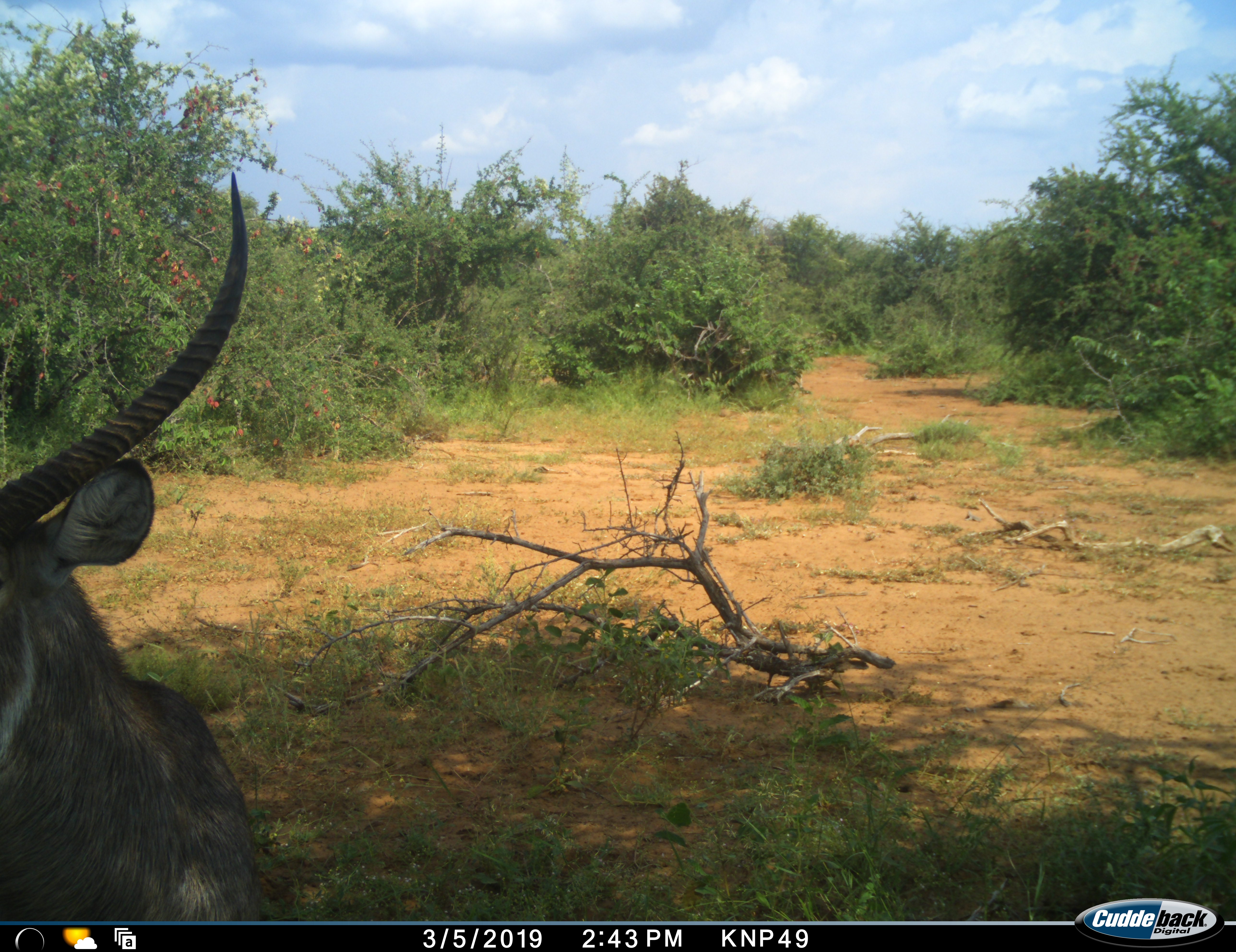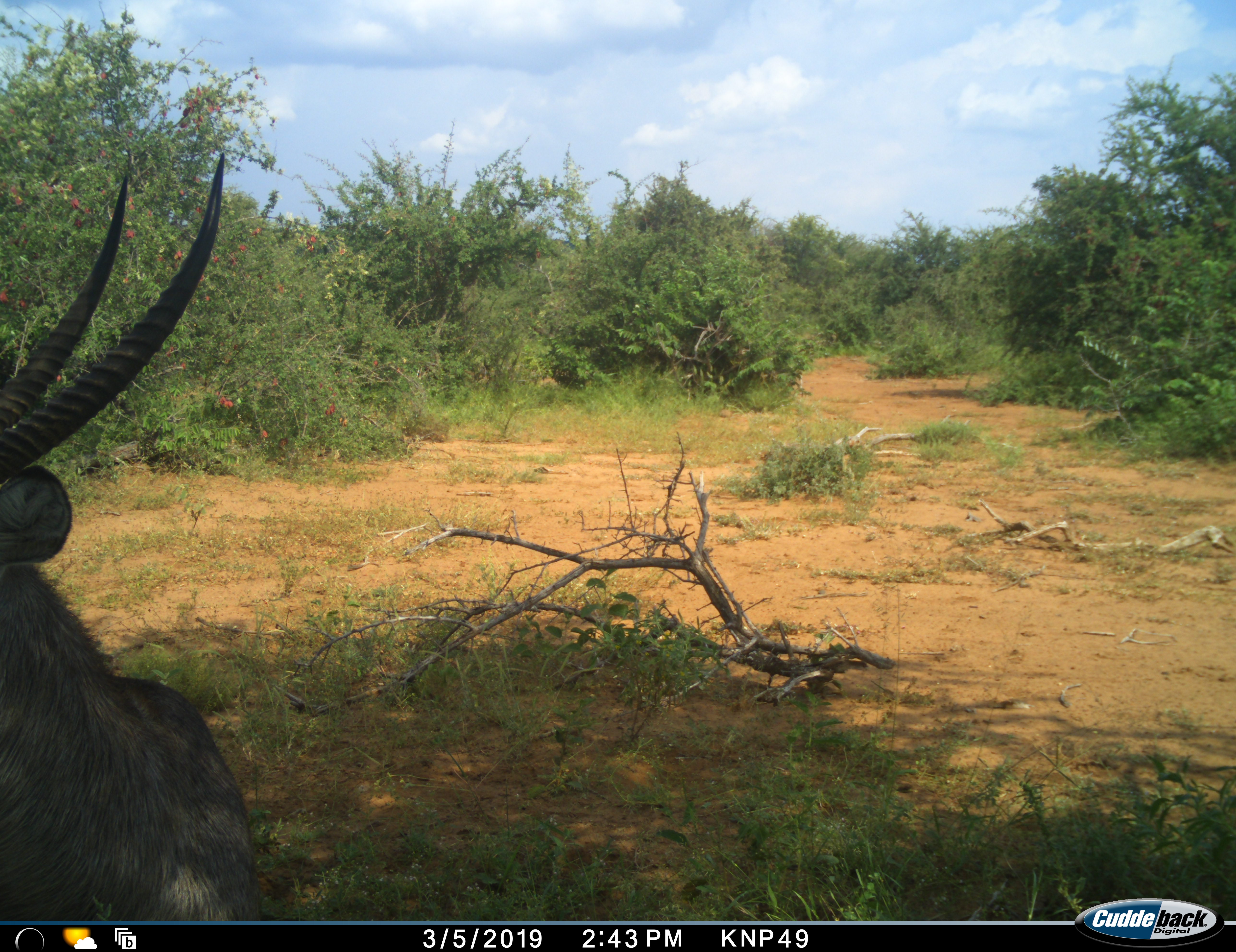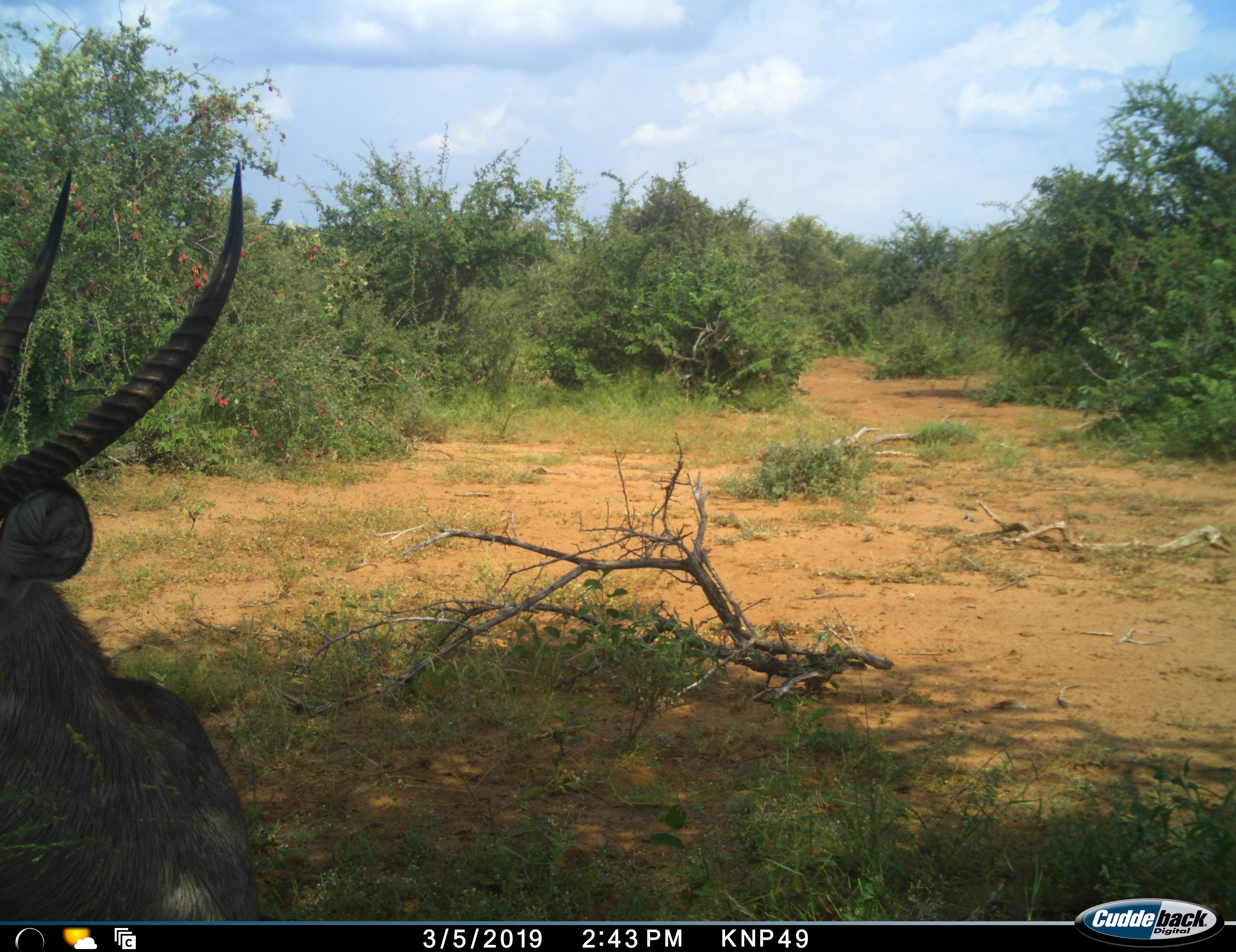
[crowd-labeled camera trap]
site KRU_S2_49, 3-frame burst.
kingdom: Animalia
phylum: Chordata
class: Mammalia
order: Artiodactyla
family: Bovidae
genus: Kobus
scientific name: Kobus ellipsiprymnus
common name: waterbuck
Waterbuck (Kobus ellipsiprymnus), count 1. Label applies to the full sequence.